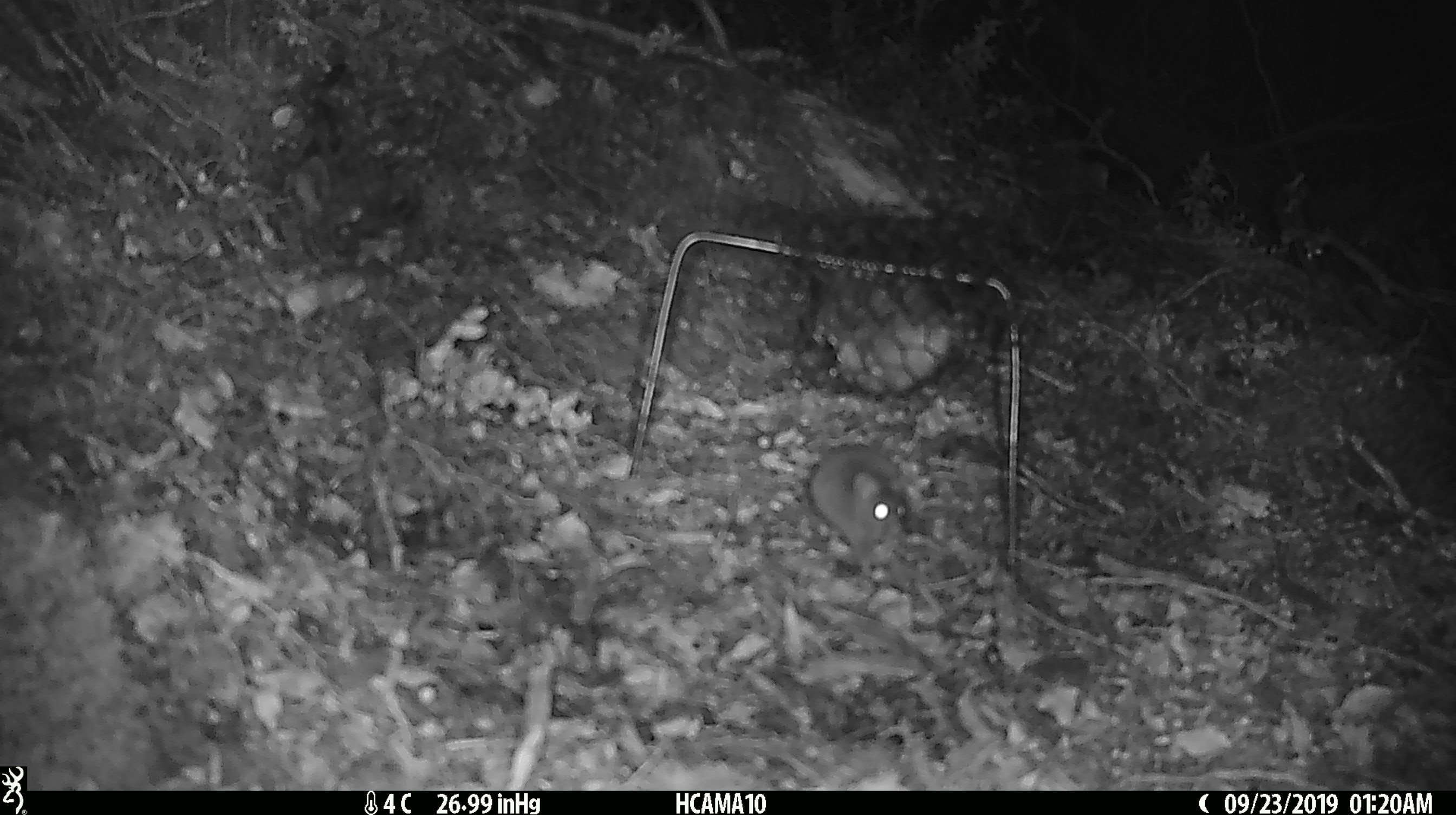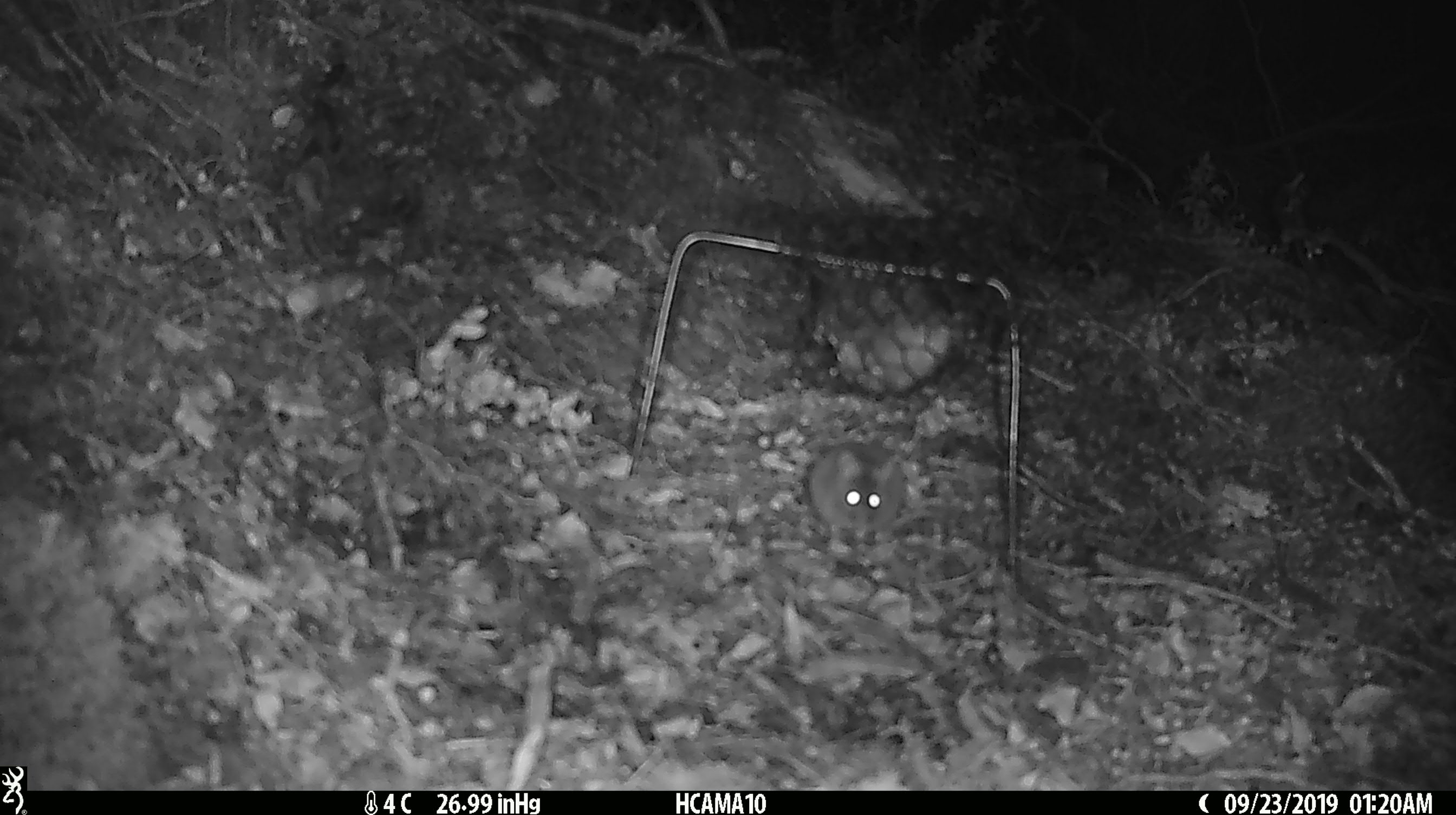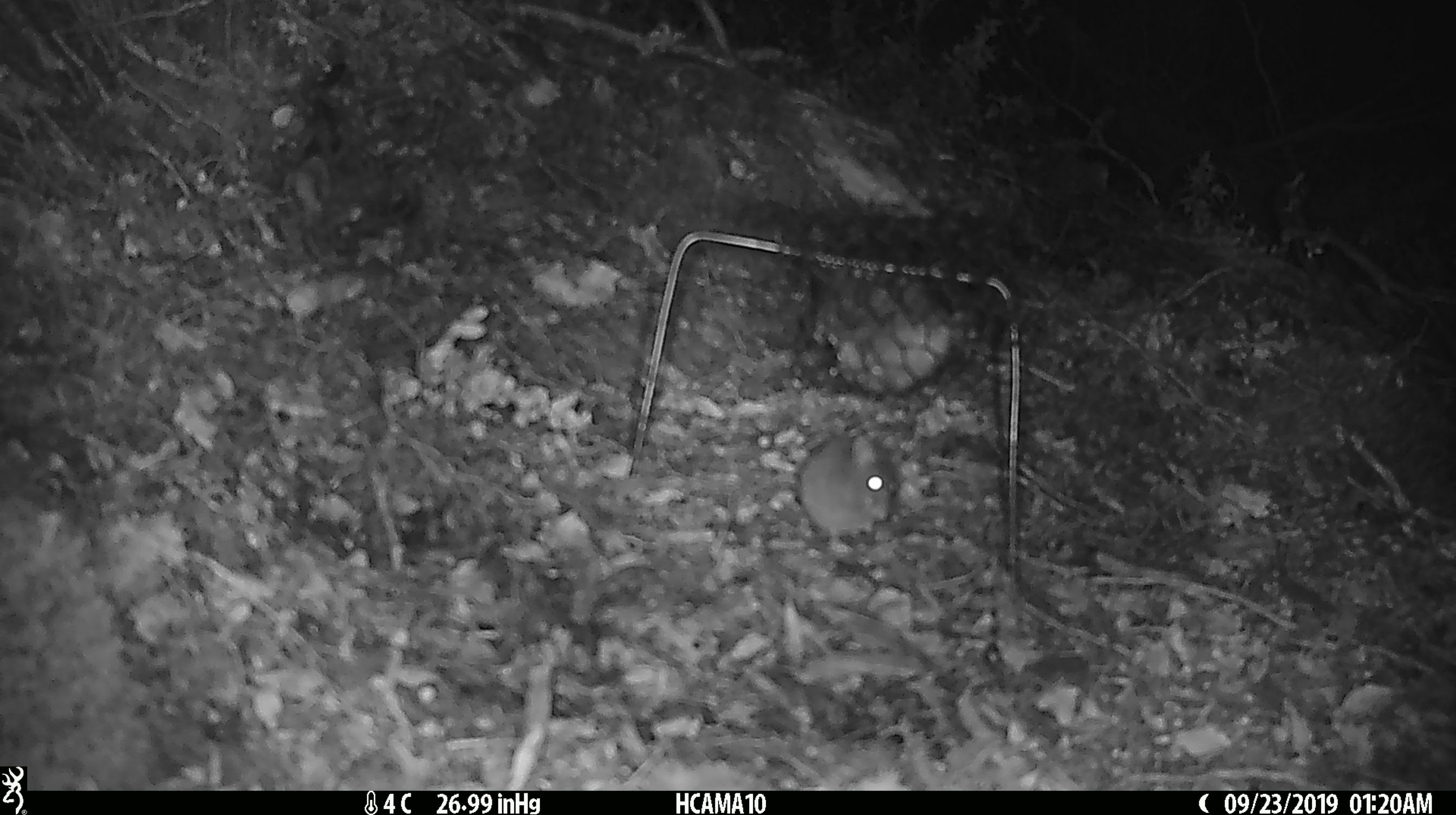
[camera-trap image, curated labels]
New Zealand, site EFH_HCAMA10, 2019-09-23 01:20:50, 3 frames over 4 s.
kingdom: Animalia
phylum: Chordata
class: Mammalia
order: Rodentia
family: Muridae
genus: Mus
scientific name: Mus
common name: mouse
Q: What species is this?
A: Mouse (Mus).